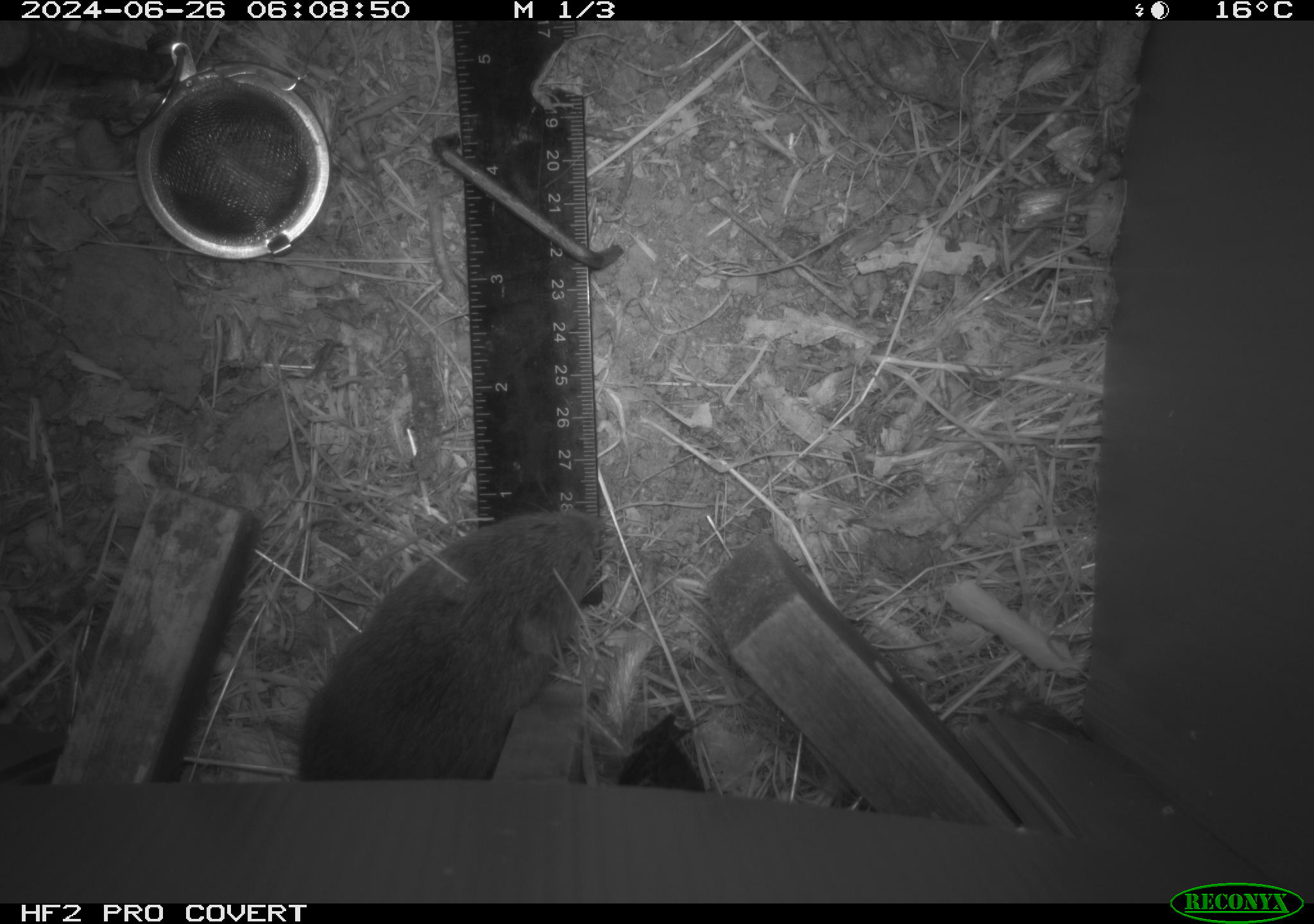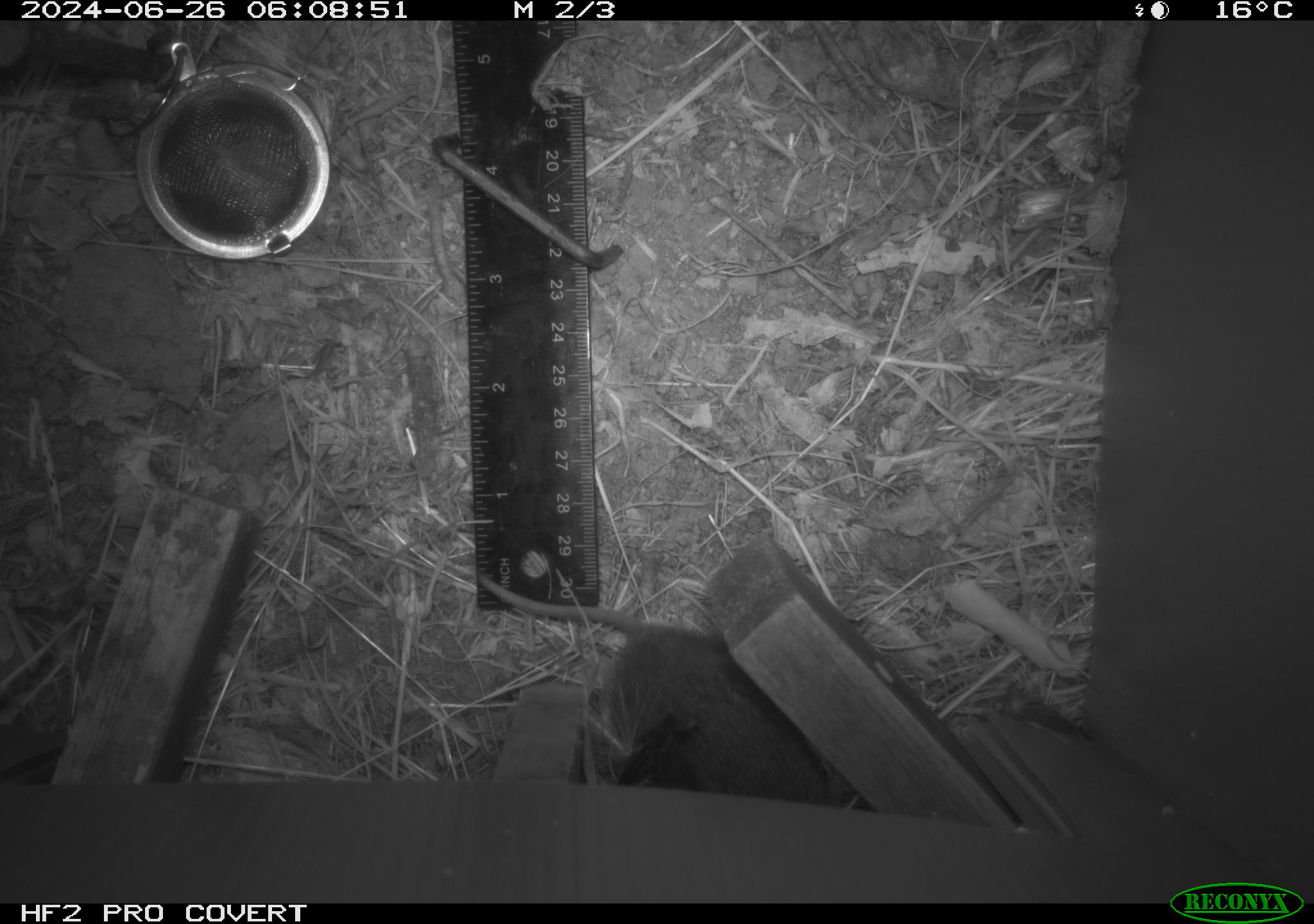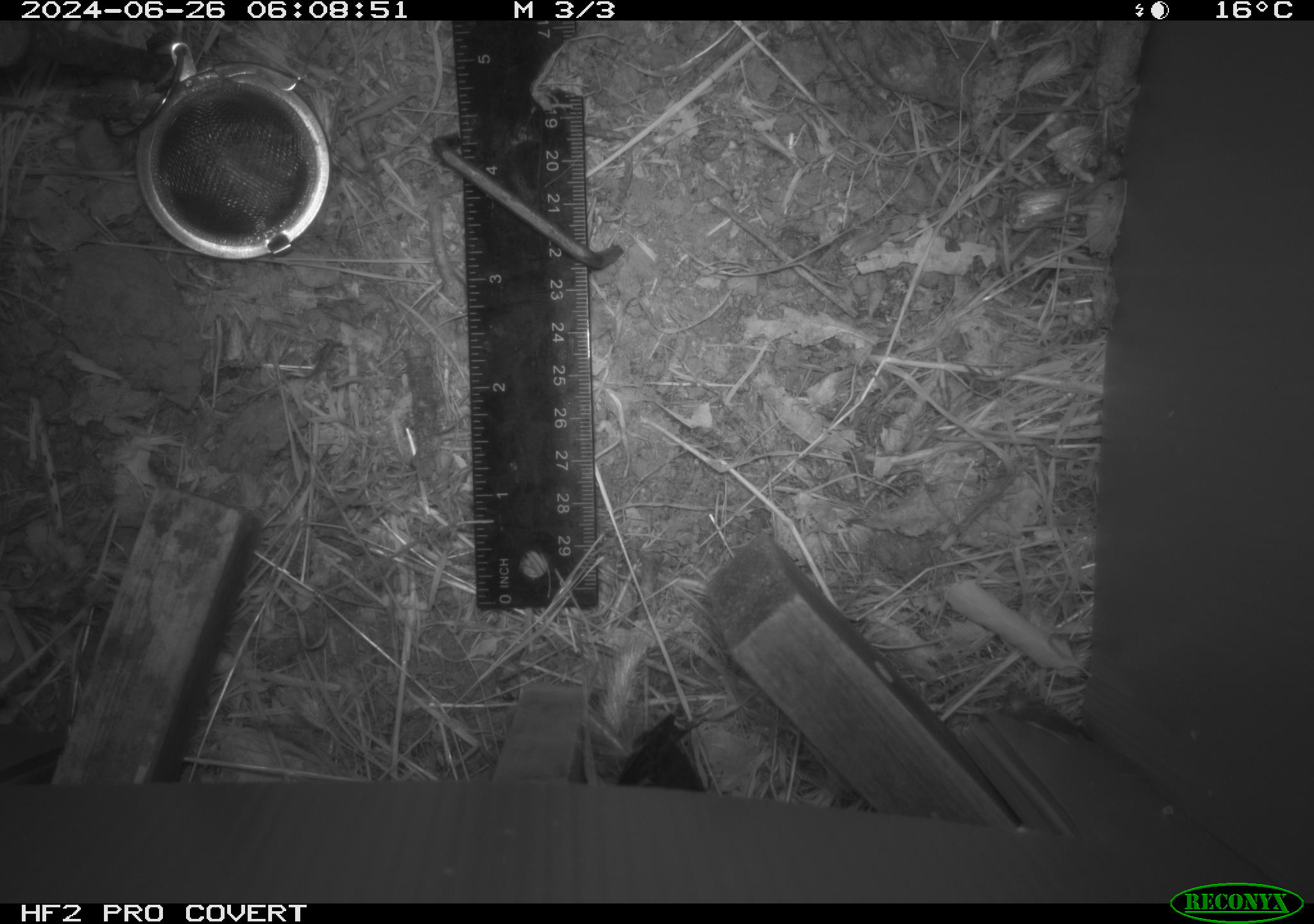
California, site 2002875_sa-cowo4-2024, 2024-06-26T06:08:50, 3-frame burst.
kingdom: Animalia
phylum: Chordata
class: Mammalia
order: Rodentia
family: Cricetidae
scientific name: Arvicolinae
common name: voles, lemmings, and muskrats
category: arvicolinae subfamily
Arvicolinae subfamily (voles, lemmings, and muskrats) (Arvicolinae).